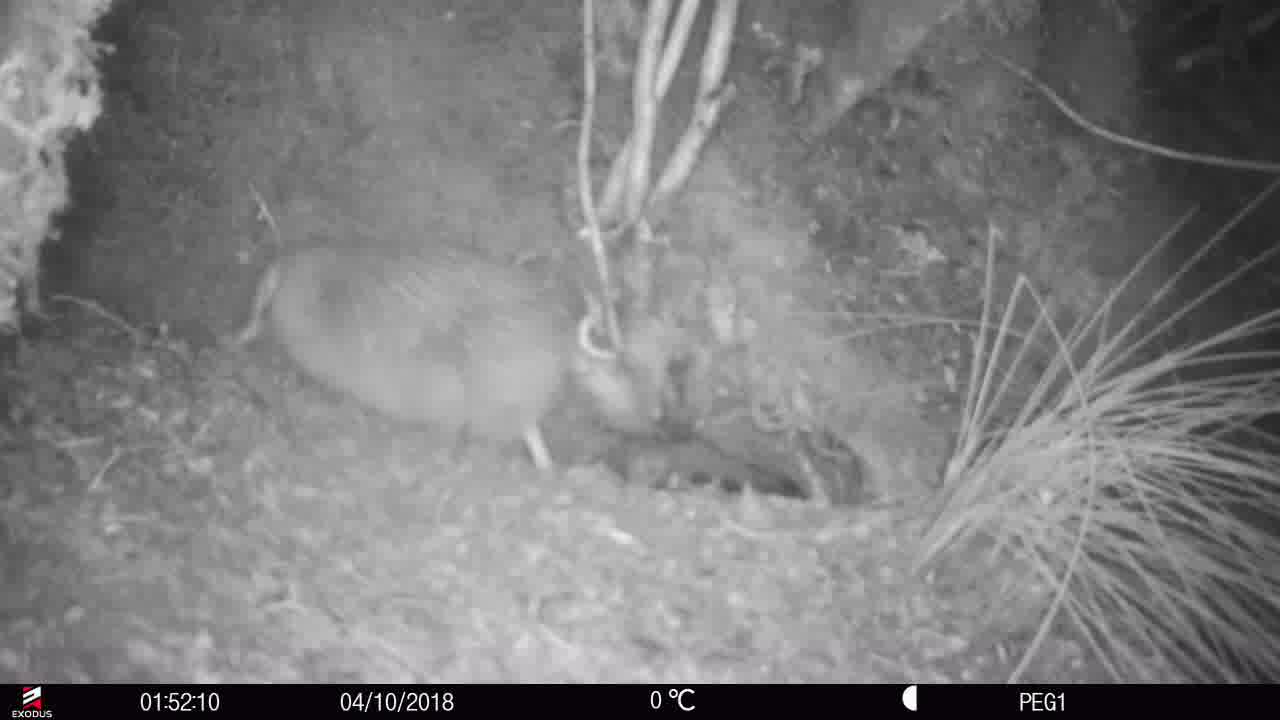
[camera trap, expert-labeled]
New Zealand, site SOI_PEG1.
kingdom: Animalia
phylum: Chordata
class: Aves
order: Apterygiformes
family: Apterygidae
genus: Apteryx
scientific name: Apteryx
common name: kiwi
Kiwi (Apteryx).